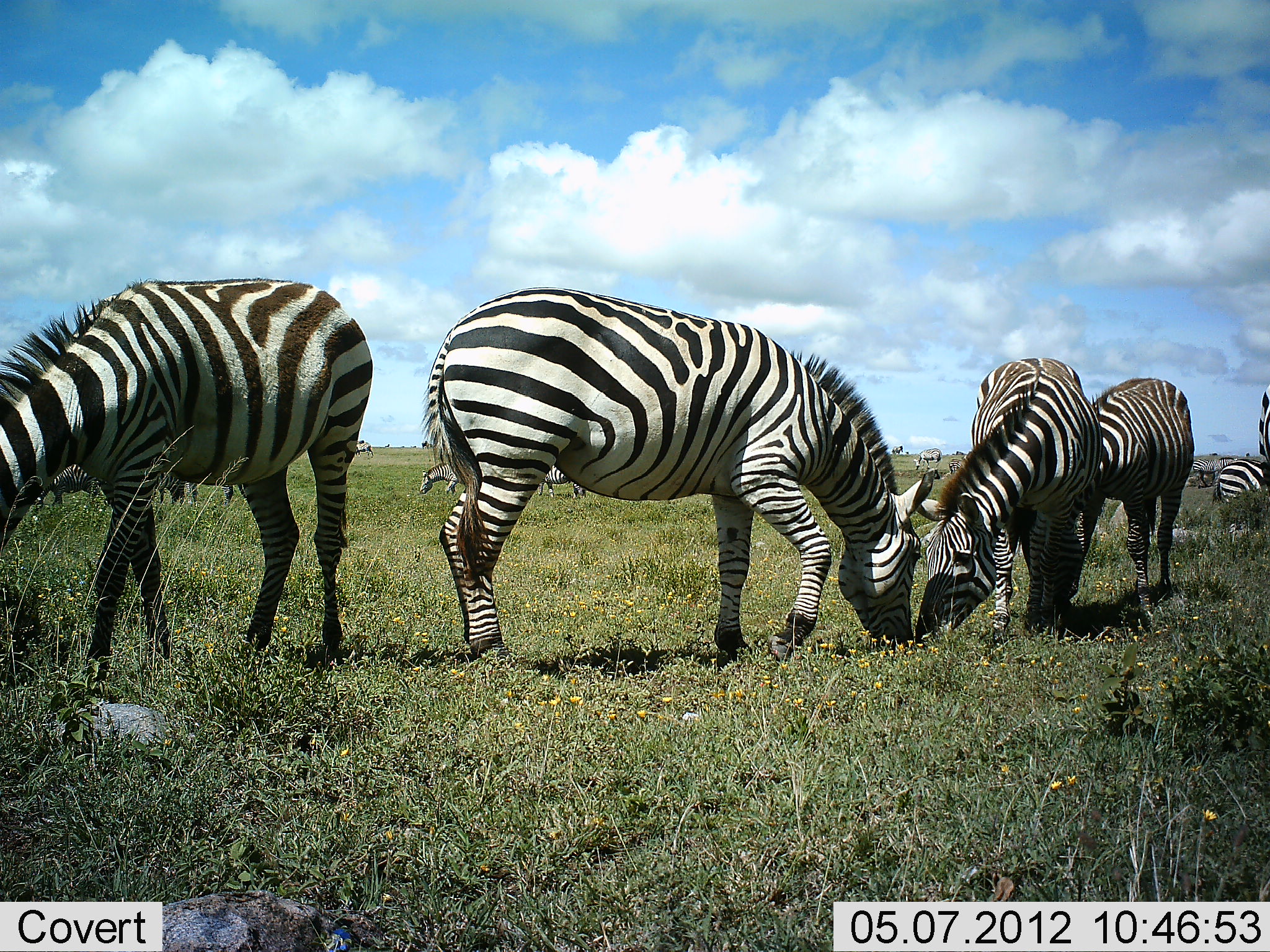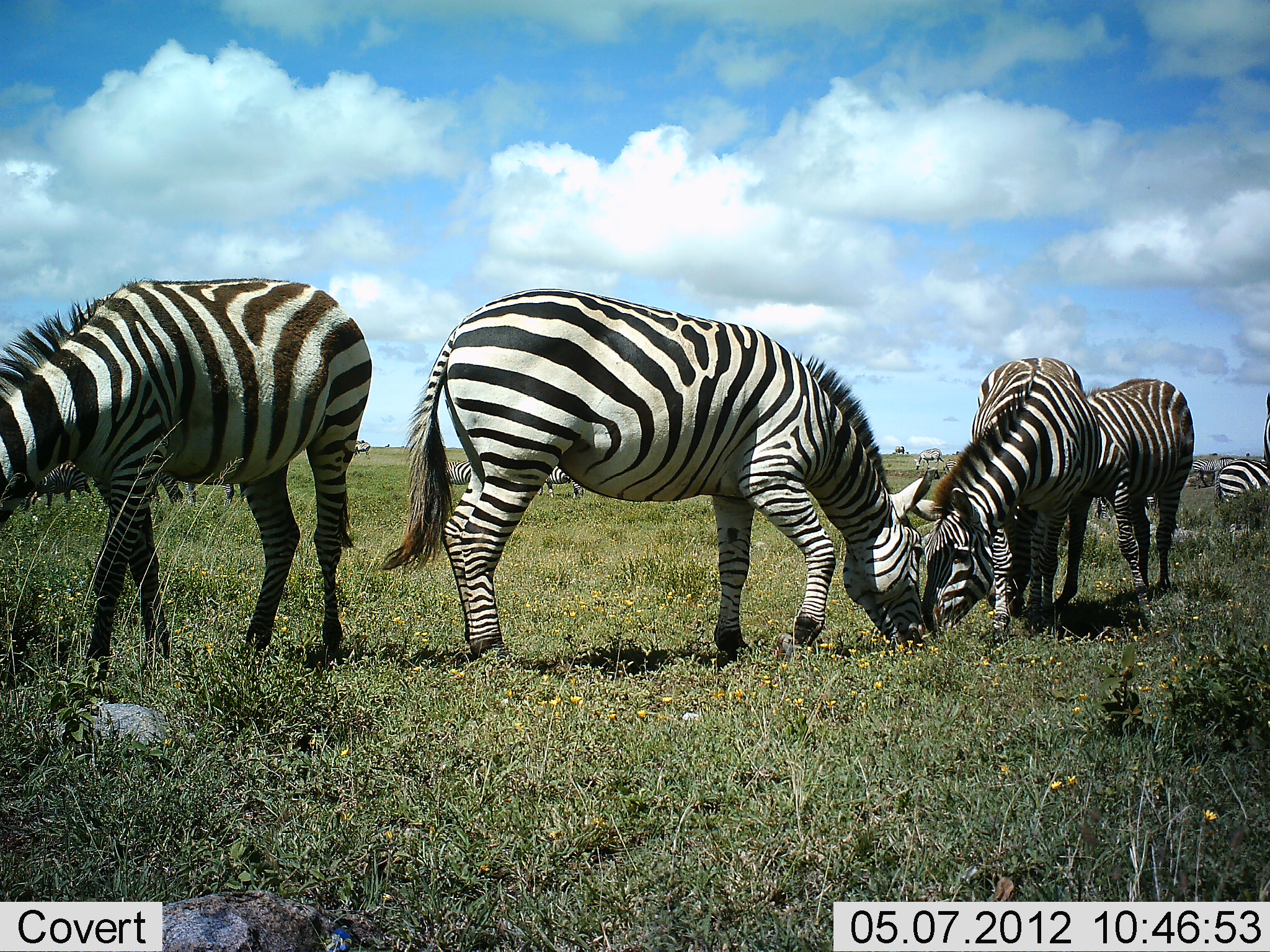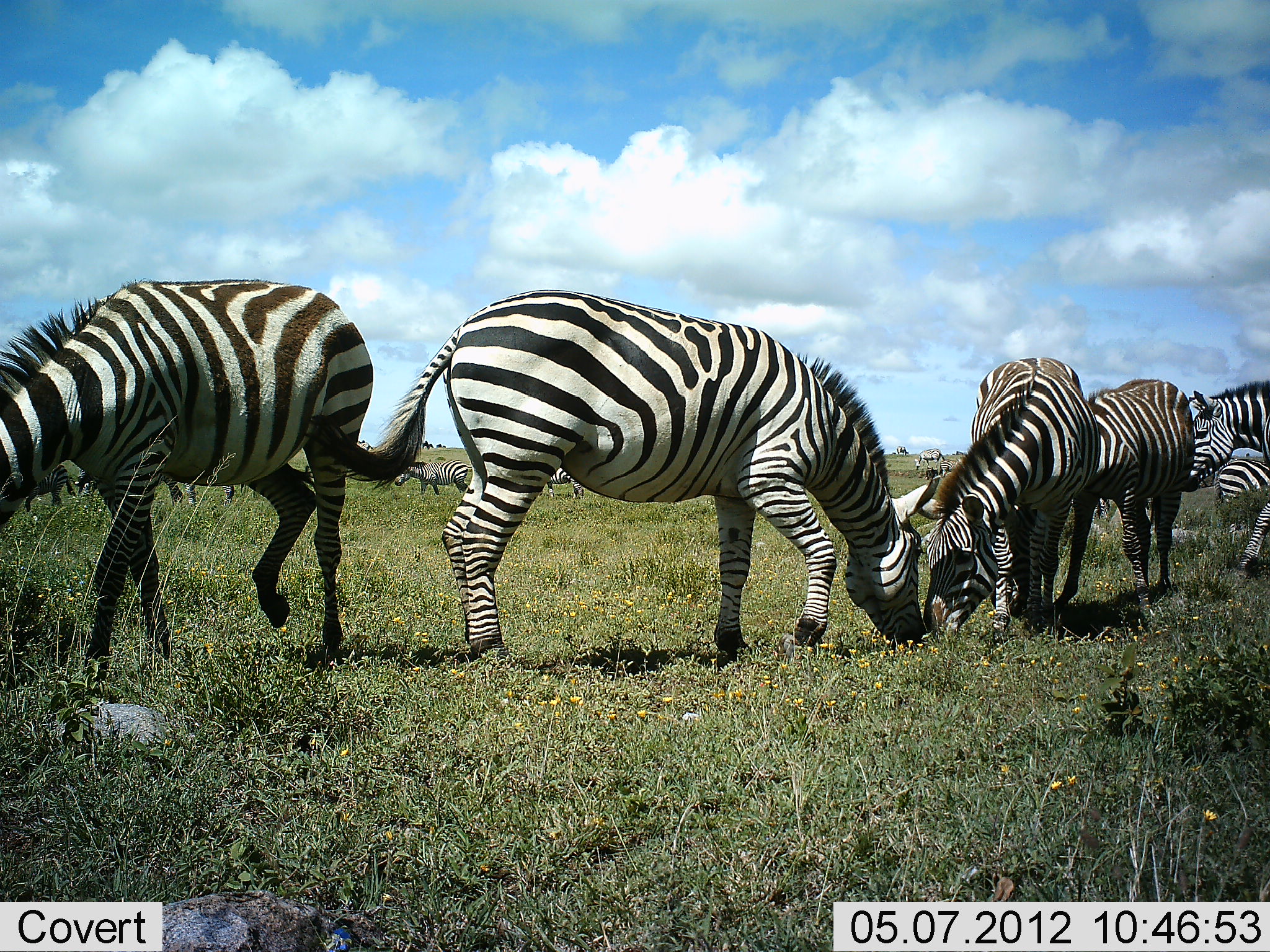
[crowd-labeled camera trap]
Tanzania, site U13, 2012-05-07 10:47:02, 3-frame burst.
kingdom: Animalia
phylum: Chordata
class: Mammalia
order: Perissodactyla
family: Equidae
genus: Equus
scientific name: Equus quagga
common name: plains zebra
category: zebra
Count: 10.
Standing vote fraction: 33%.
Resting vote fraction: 0%.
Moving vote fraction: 8%.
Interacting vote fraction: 17%.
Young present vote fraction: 0%.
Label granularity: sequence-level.